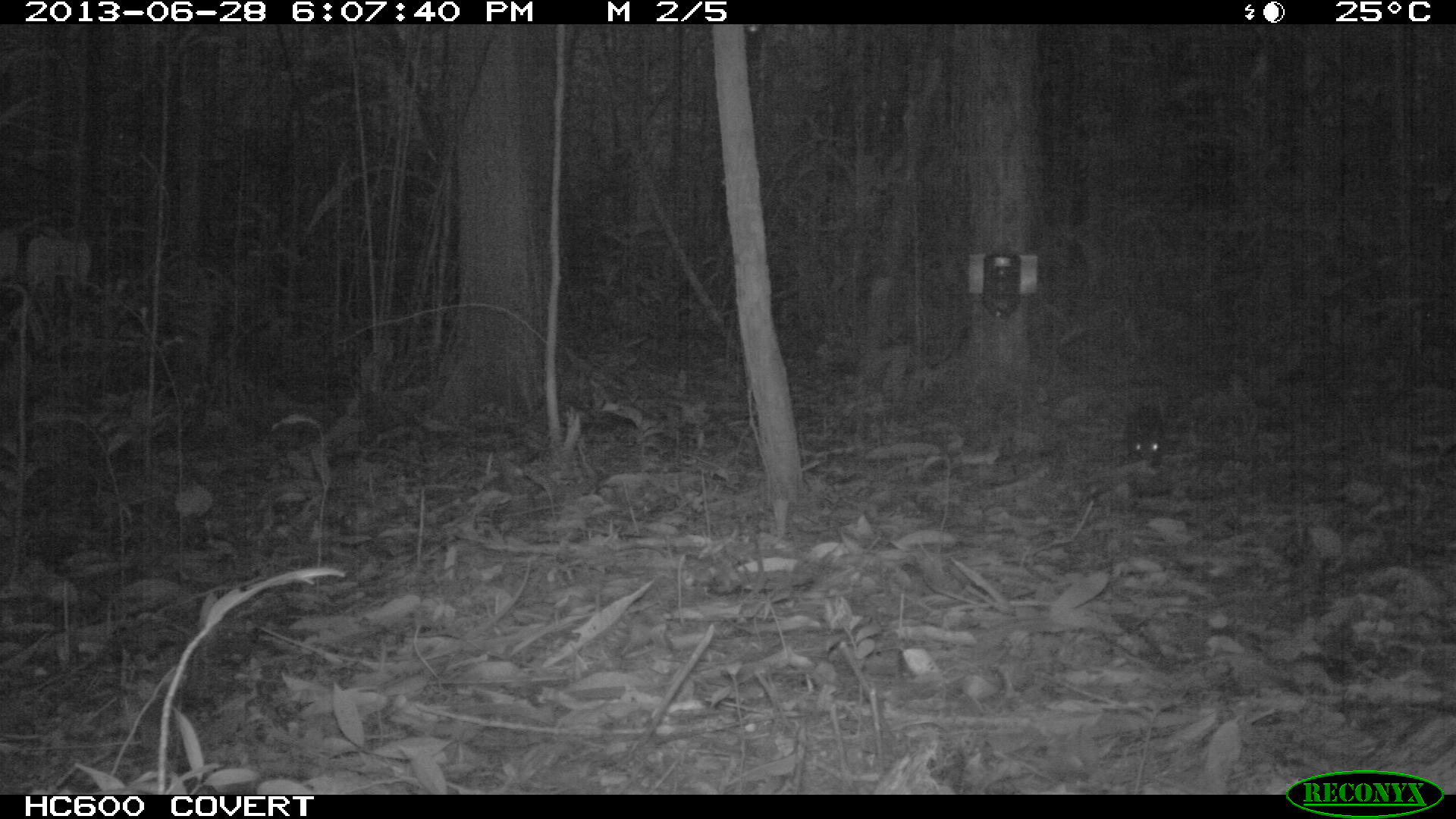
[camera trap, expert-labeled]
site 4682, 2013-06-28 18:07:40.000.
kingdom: Animalia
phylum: Chordata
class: Mammalia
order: Rodentia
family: Dasyproctidae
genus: Myoprocta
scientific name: Myoprocta pratti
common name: green acouchi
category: myoprocta pratii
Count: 1.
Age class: adult.